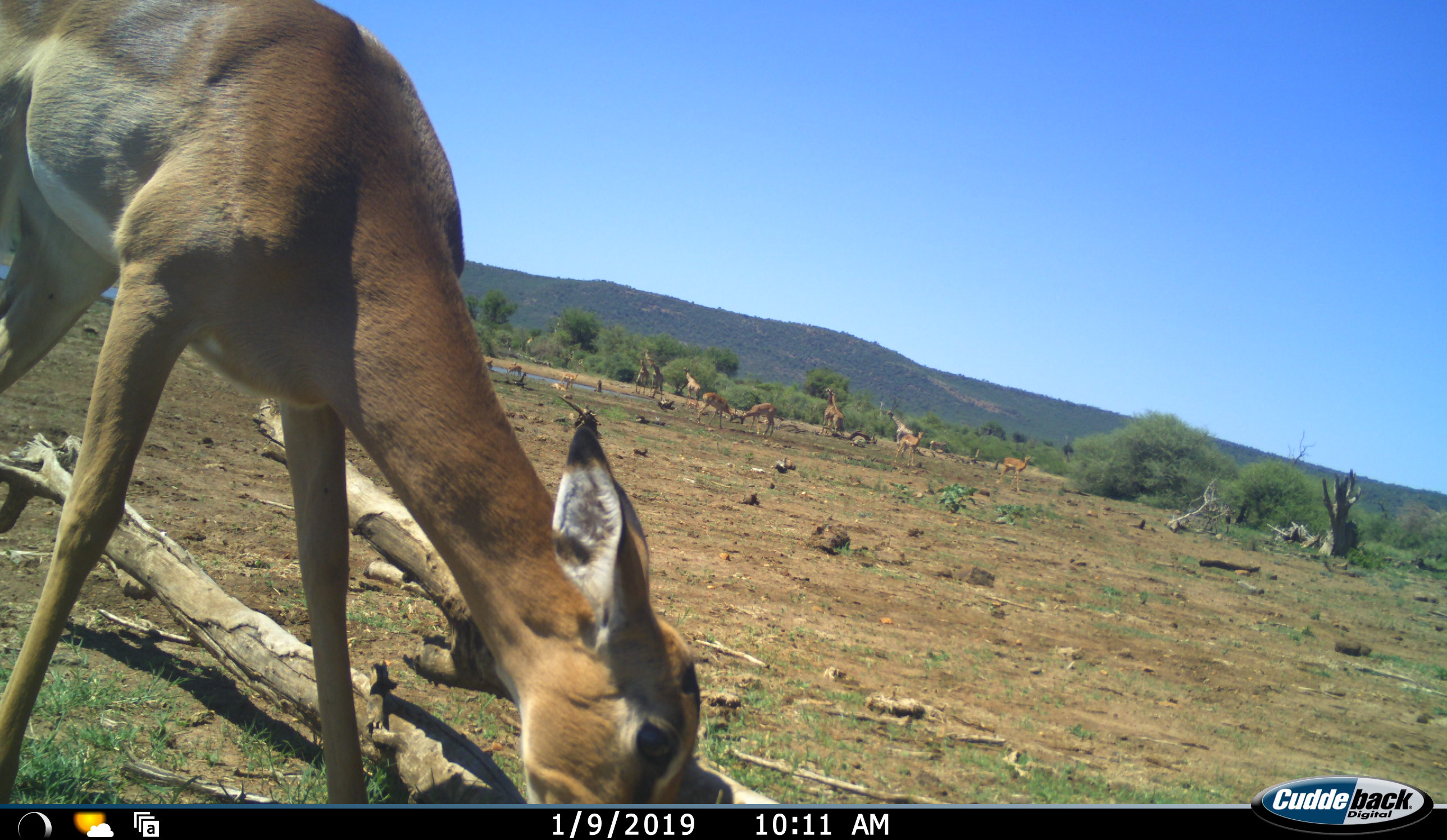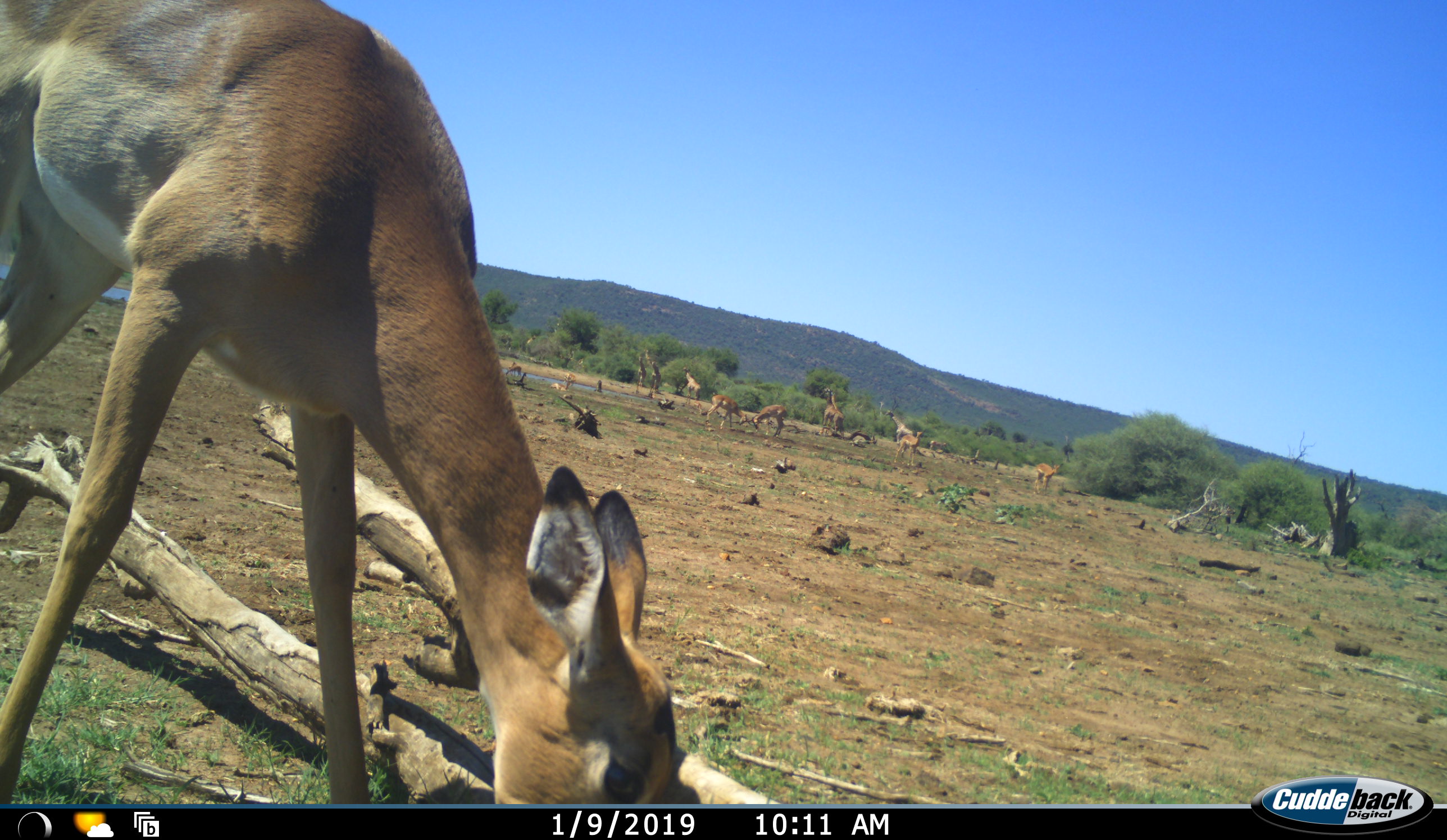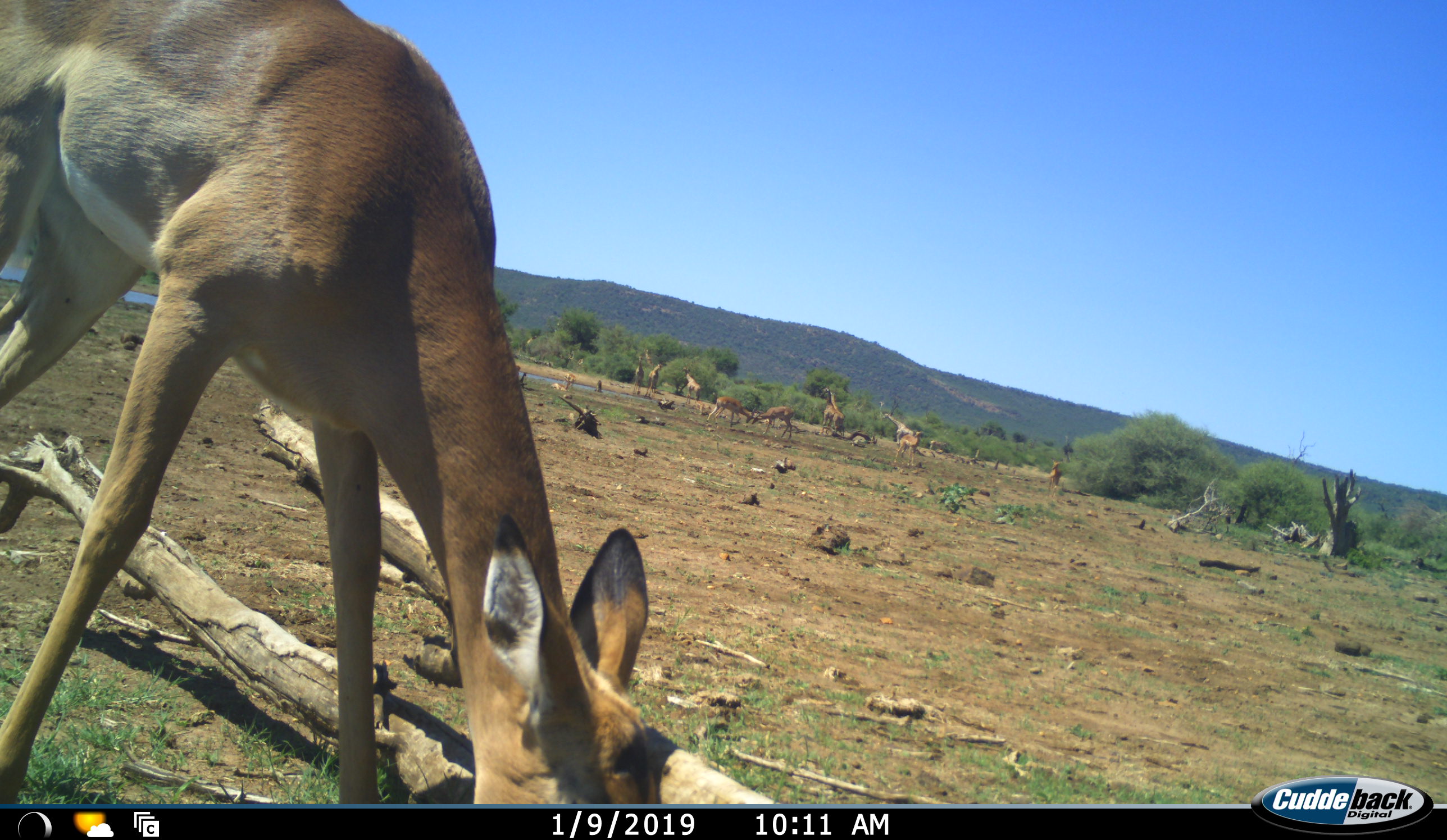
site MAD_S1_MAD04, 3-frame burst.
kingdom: Animalia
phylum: Chordata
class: Mammalia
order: Artiodactyla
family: Giraffidae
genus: Giraffa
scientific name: Giraffa camelopardalis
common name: giraffe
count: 5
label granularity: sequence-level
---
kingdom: Animalia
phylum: Chordata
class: Mammalia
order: Artiodactyla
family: Bovidae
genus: Aepyceros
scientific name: Aepyceros melampus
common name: impala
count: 8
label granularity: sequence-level